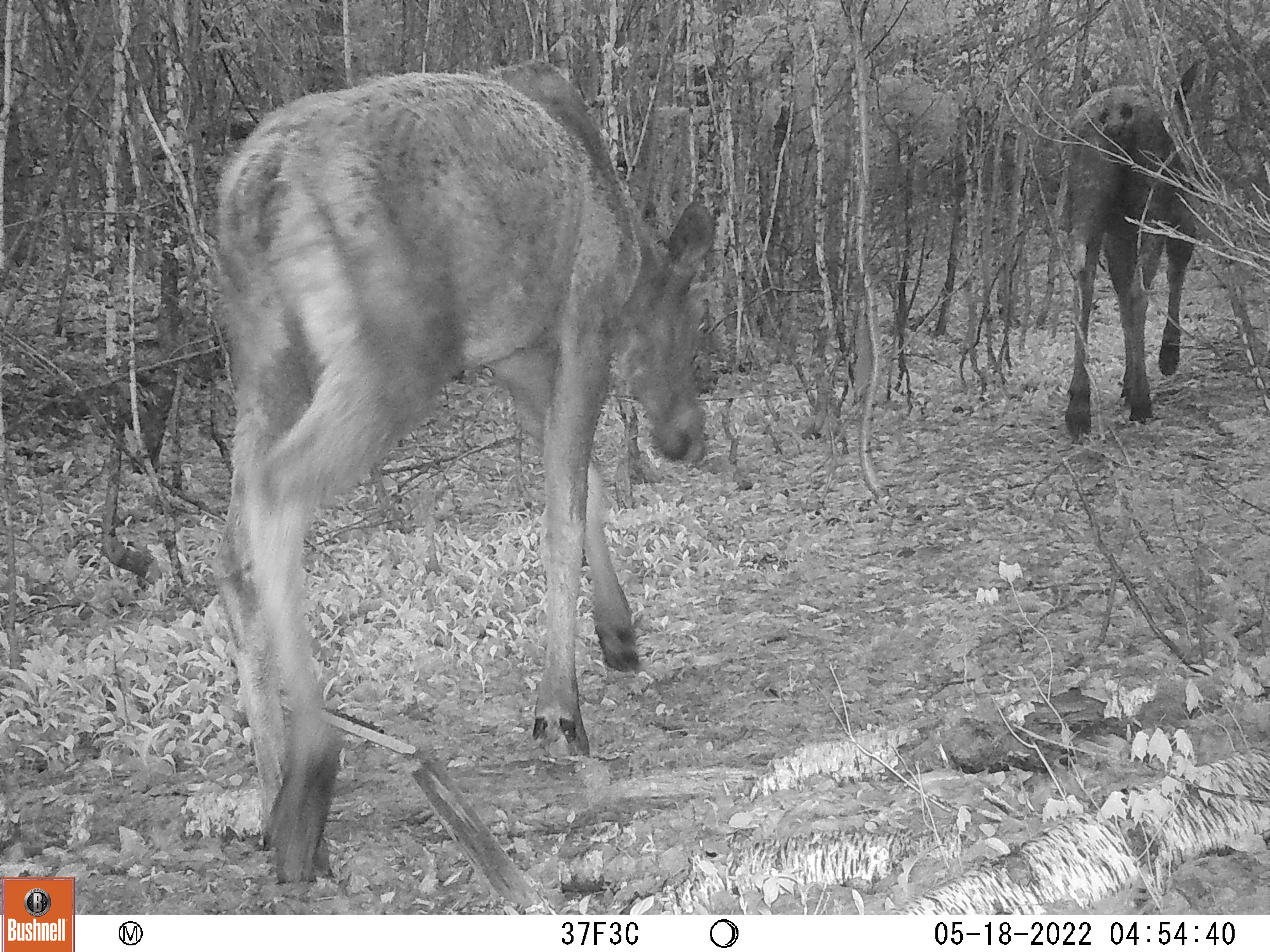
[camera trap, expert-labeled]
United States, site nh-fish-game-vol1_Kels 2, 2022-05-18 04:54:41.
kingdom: Animalia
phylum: Chordata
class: Mammalia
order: Artiodactyla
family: Cervidae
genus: Alces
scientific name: Alces alces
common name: moose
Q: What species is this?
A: Moose (Alces alces).